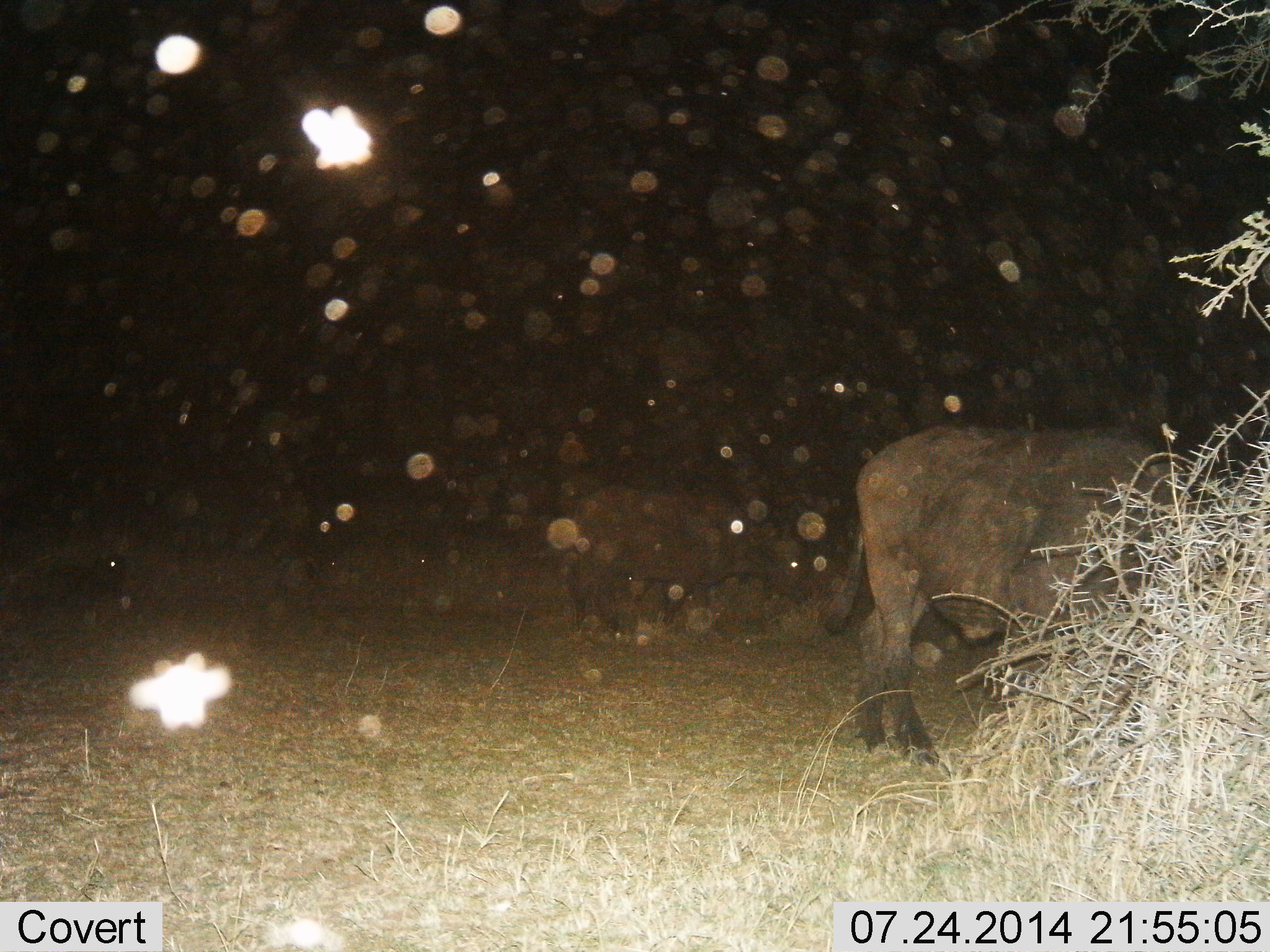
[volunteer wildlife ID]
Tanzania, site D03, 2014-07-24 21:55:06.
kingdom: Animalia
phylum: Chordata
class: Mammalia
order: Artiodactyla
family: Bovidae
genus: Syncerus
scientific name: Syncerus caffer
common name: cape buffalo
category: buffalo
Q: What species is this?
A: Buffalo (cape buffalo) (Syncerus caffer).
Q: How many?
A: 2.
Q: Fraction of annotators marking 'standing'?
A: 80%.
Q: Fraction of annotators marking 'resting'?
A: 10%.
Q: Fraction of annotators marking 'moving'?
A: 10%.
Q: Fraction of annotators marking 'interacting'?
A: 0%.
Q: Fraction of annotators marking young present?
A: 0%.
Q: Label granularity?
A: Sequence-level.